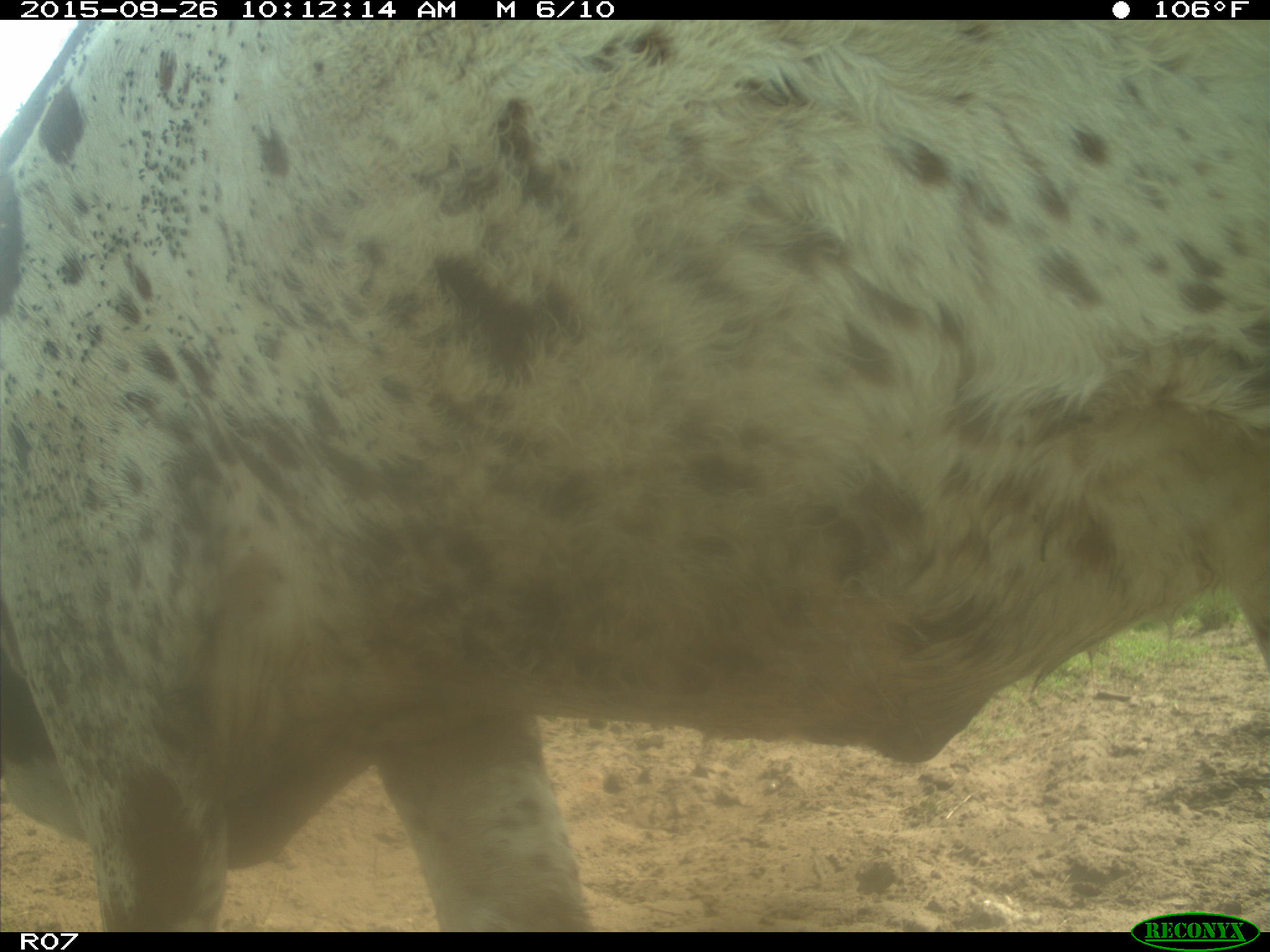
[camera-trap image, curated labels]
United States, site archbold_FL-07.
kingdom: Animalia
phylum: Chordata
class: Mammalia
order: Artiodactyla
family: Bovidae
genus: Bos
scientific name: Bos taurus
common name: domestic cow